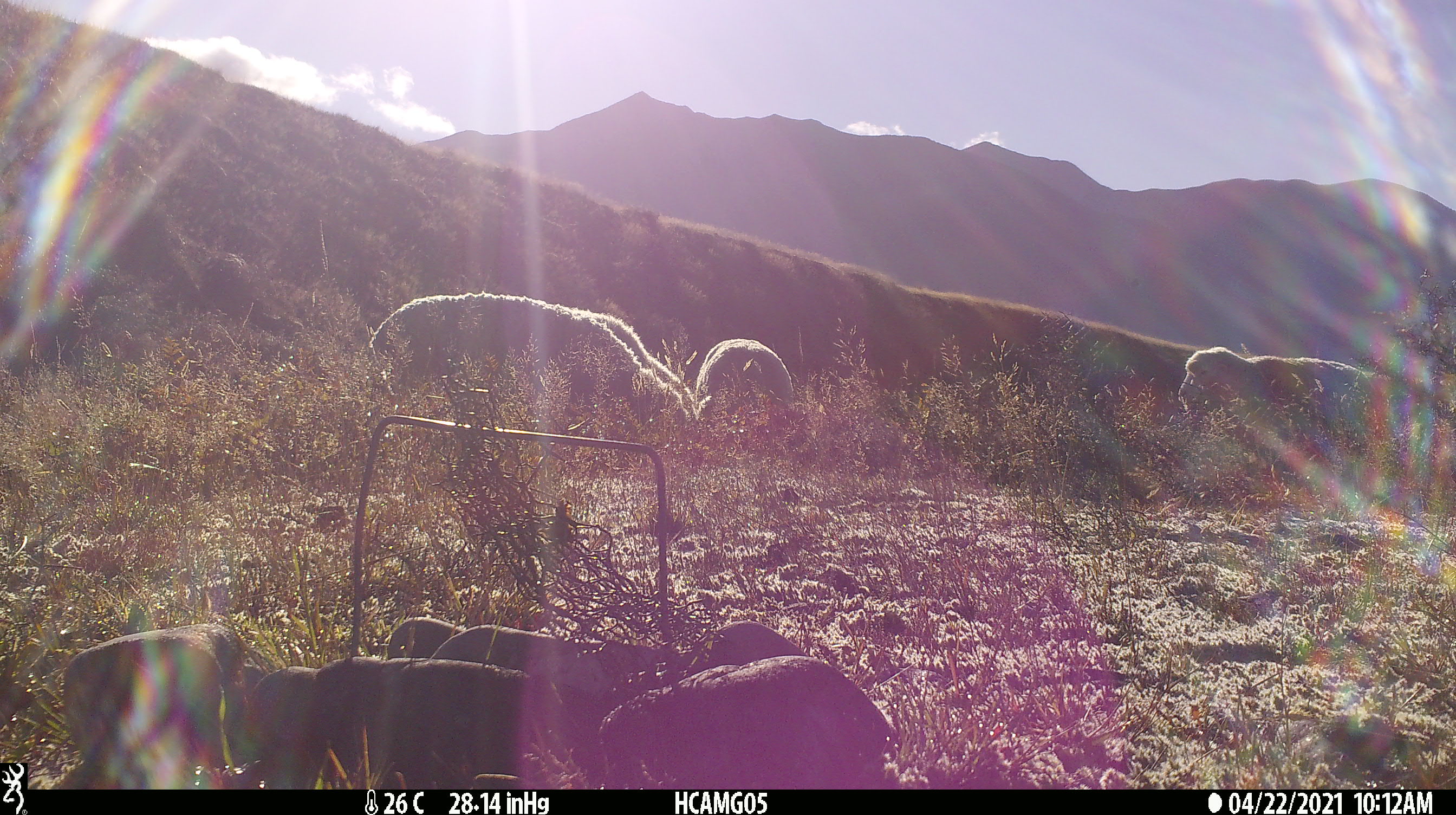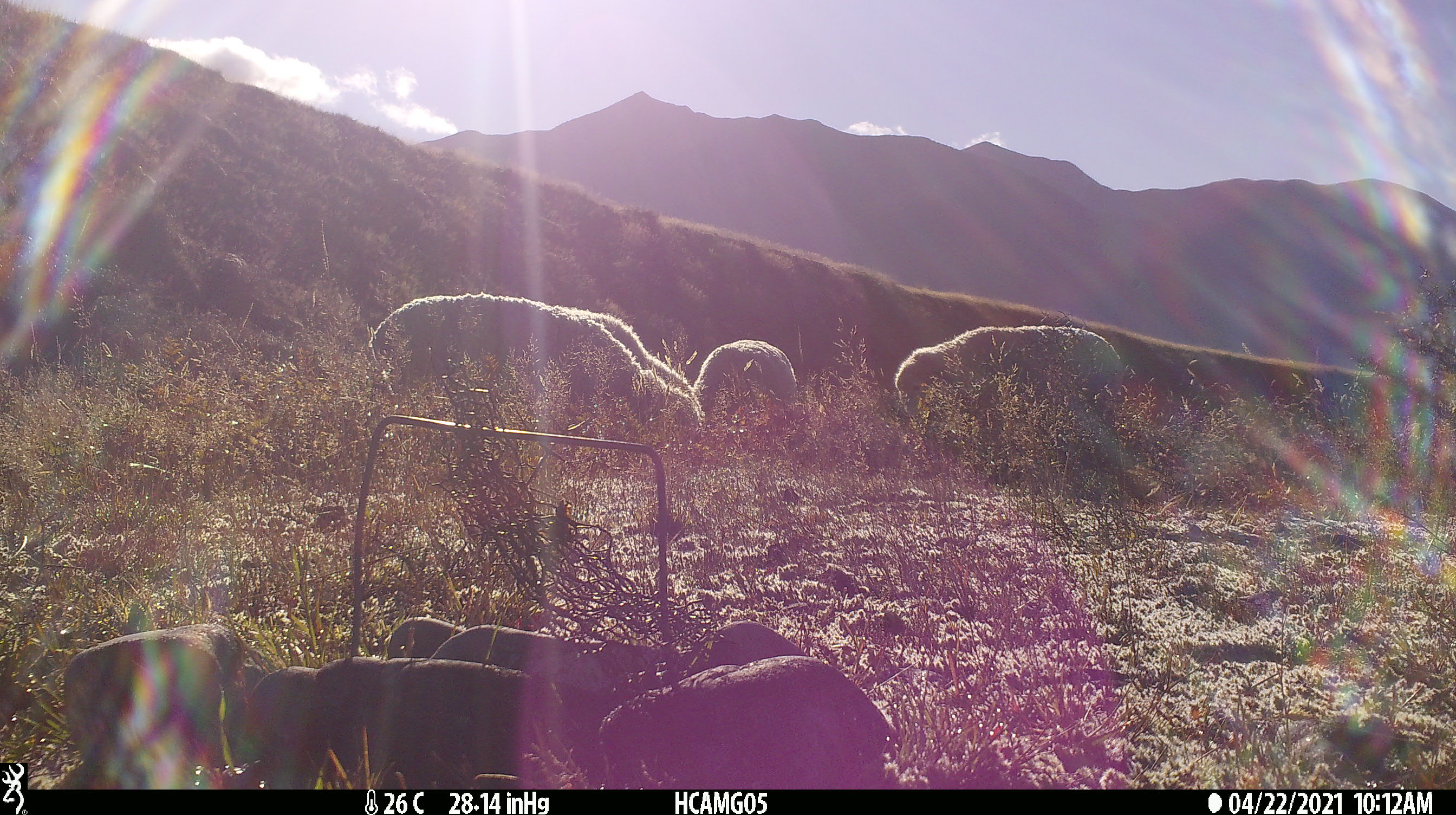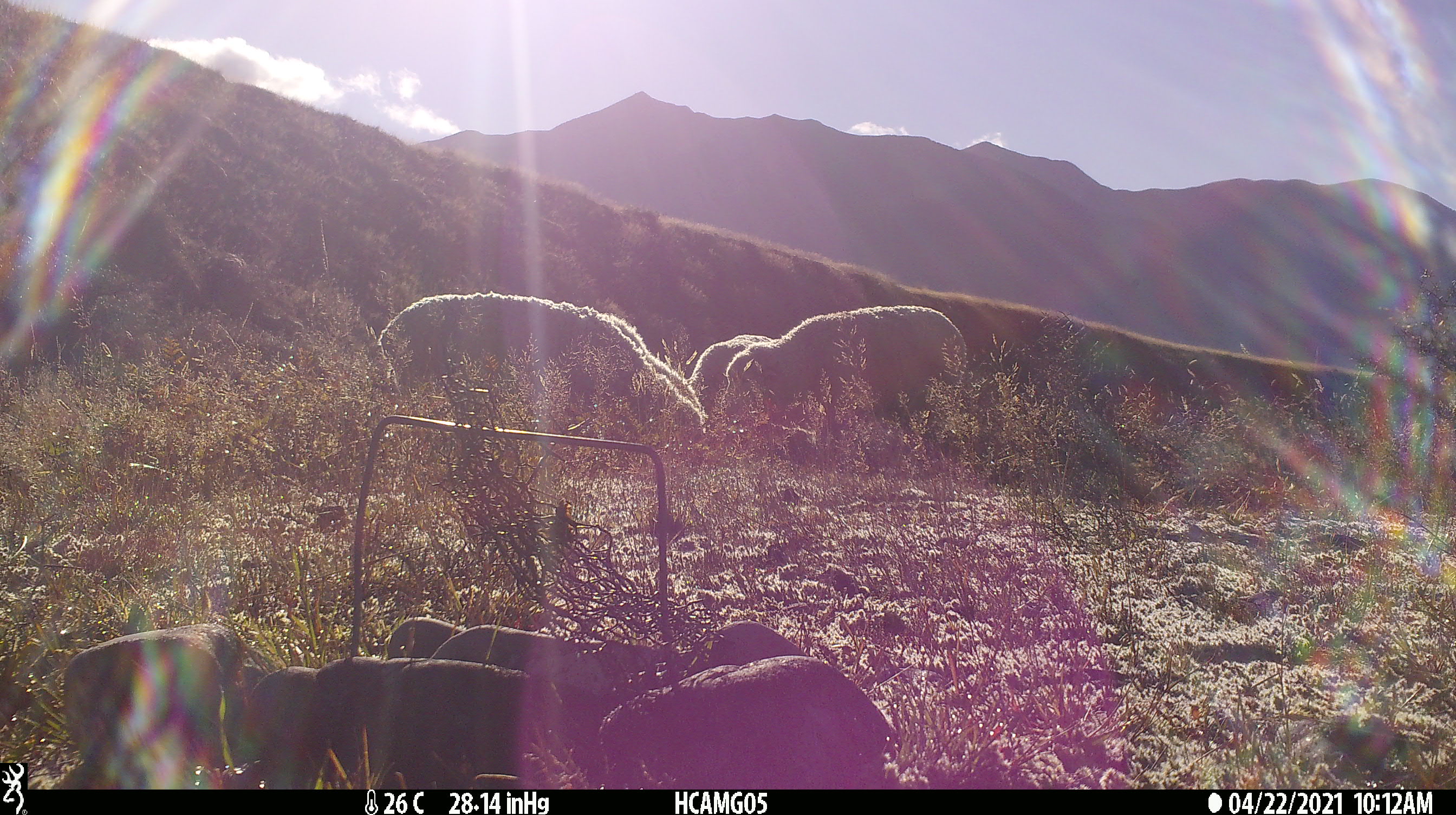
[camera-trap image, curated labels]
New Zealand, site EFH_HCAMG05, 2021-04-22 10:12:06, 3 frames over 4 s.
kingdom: Animalia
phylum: Chordata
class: Mammalia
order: Artiodactyla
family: Bovidae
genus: Ovis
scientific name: Ovis aries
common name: domestic sheep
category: sheep